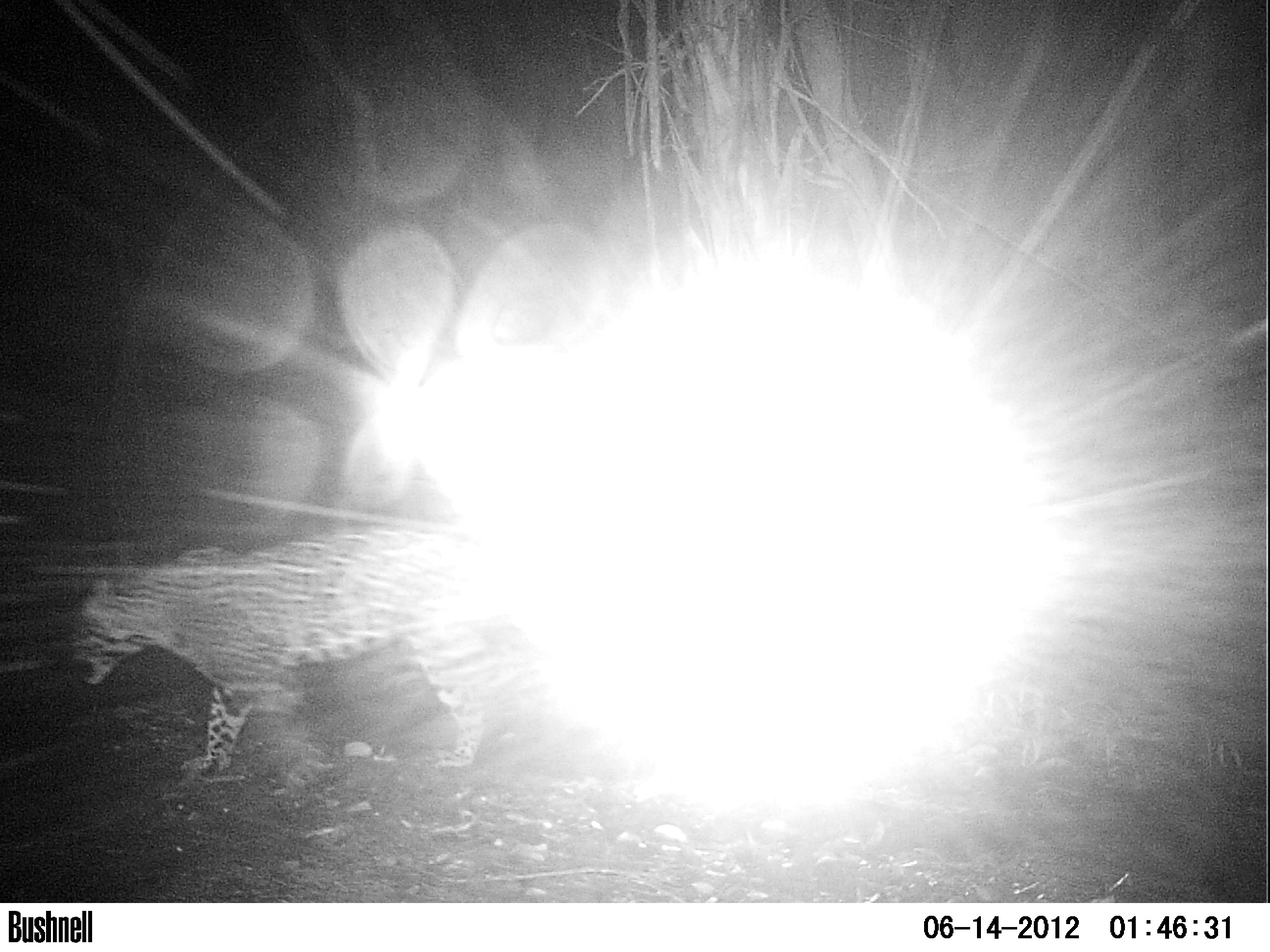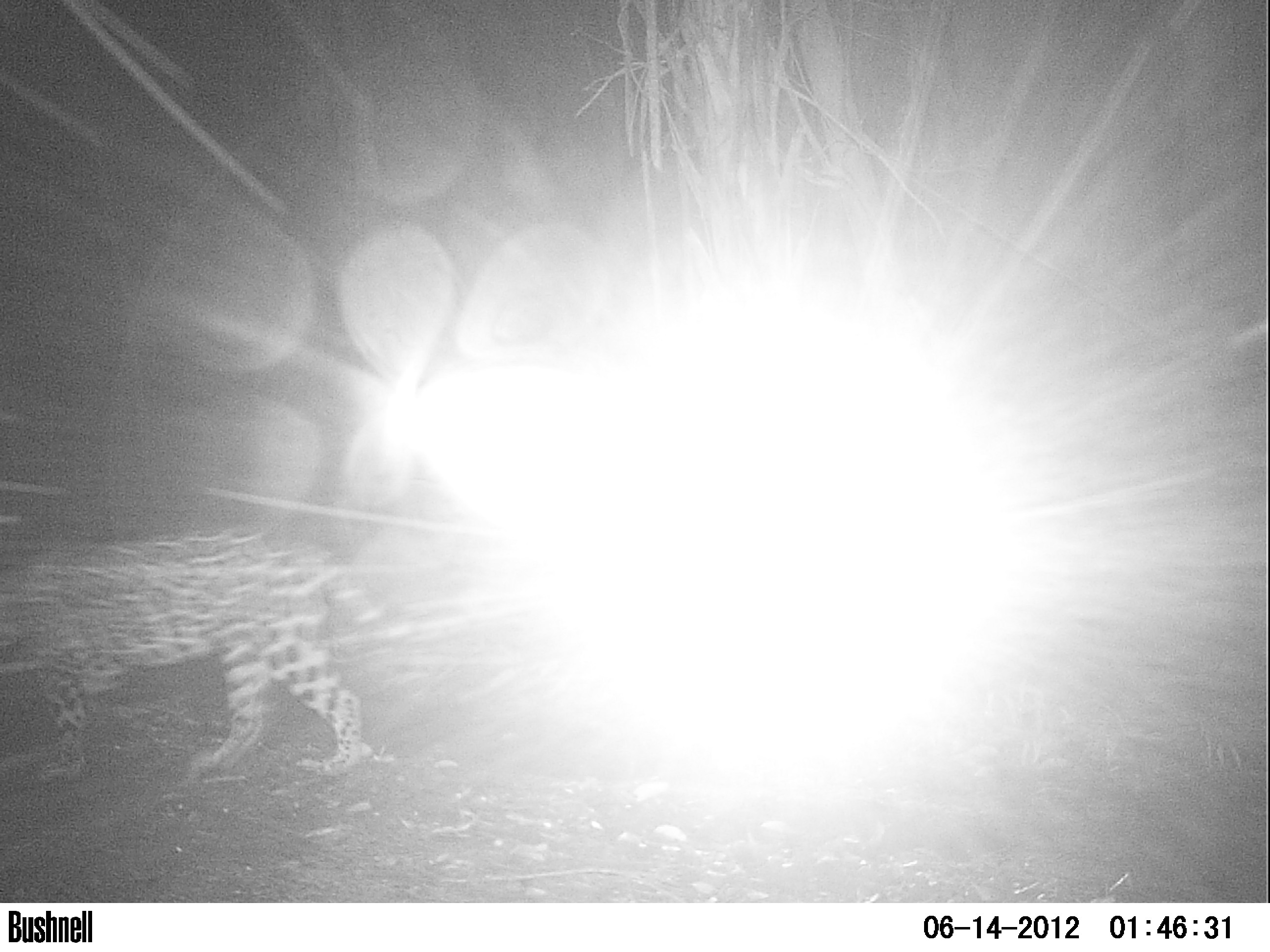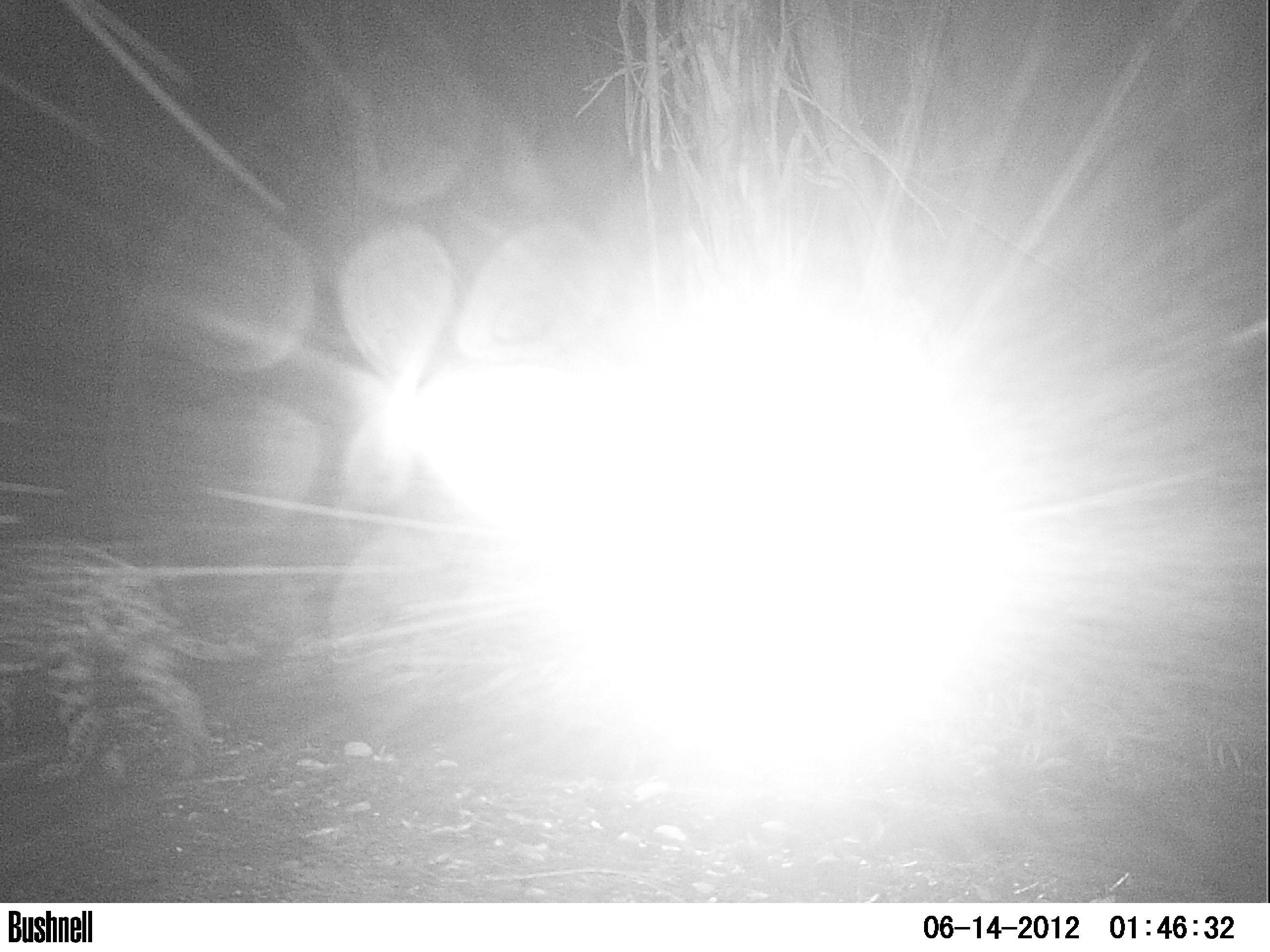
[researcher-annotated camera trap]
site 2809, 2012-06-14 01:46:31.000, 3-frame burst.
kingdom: Animalia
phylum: Chordata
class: Mammalia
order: Carnivora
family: Felidae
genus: Panthera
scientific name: Panthera onca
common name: jaguar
Panthera onca (jaguar), count 1, age adult.